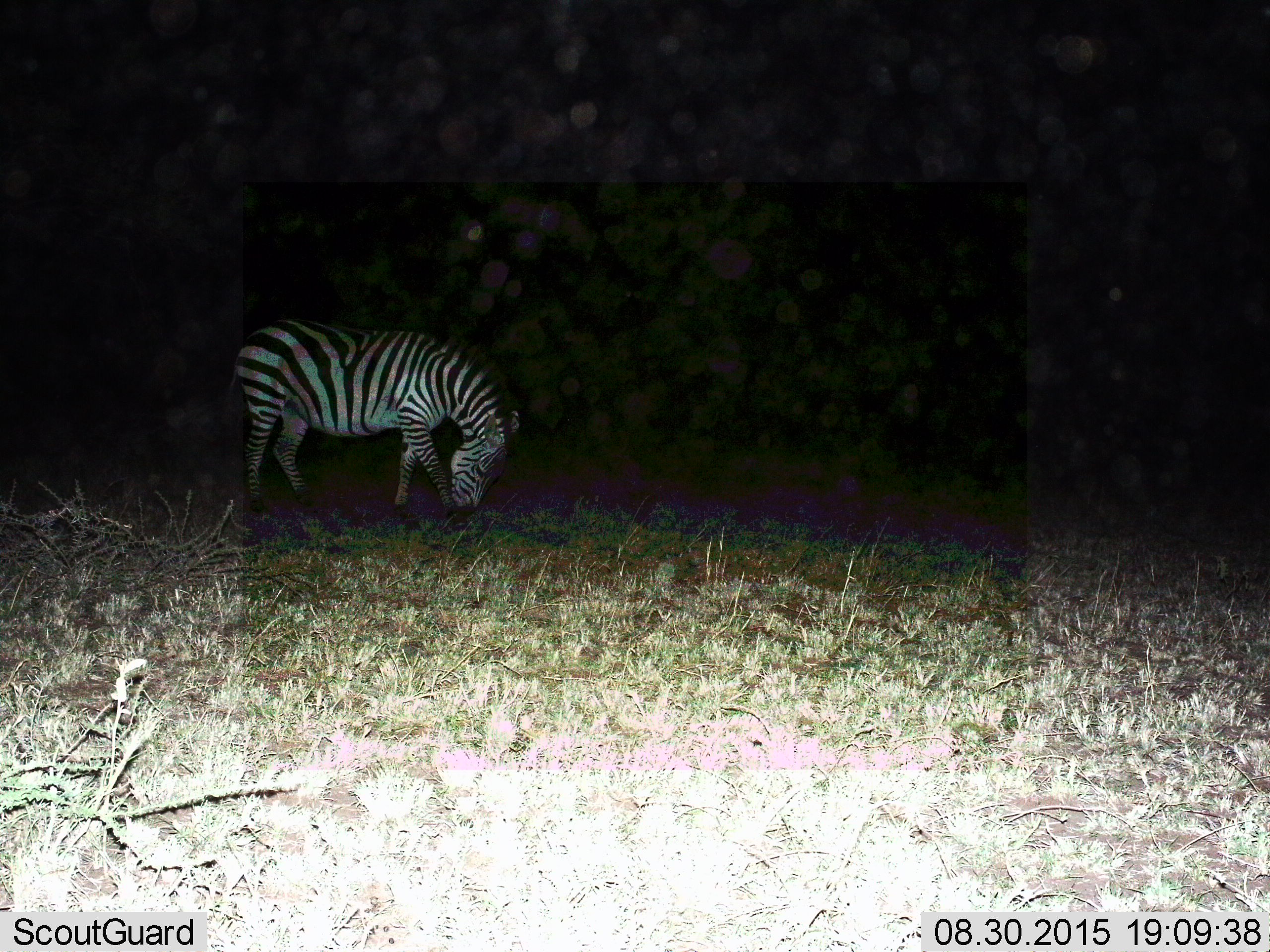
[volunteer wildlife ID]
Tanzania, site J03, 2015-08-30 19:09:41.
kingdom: Animalia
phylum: Chordata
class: Mammalia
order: Perissodactyla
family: Equidae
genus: Equus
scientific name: Equus quagga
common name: plains zebra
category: zebra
Zebra (plains zebra) (Equus quagga), count 1. Behavior (volunteer vote fractions): standing 10%, resting 0%, moving 10%, interacting 0%. Young present (vote fraction): 0%. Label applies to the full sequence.